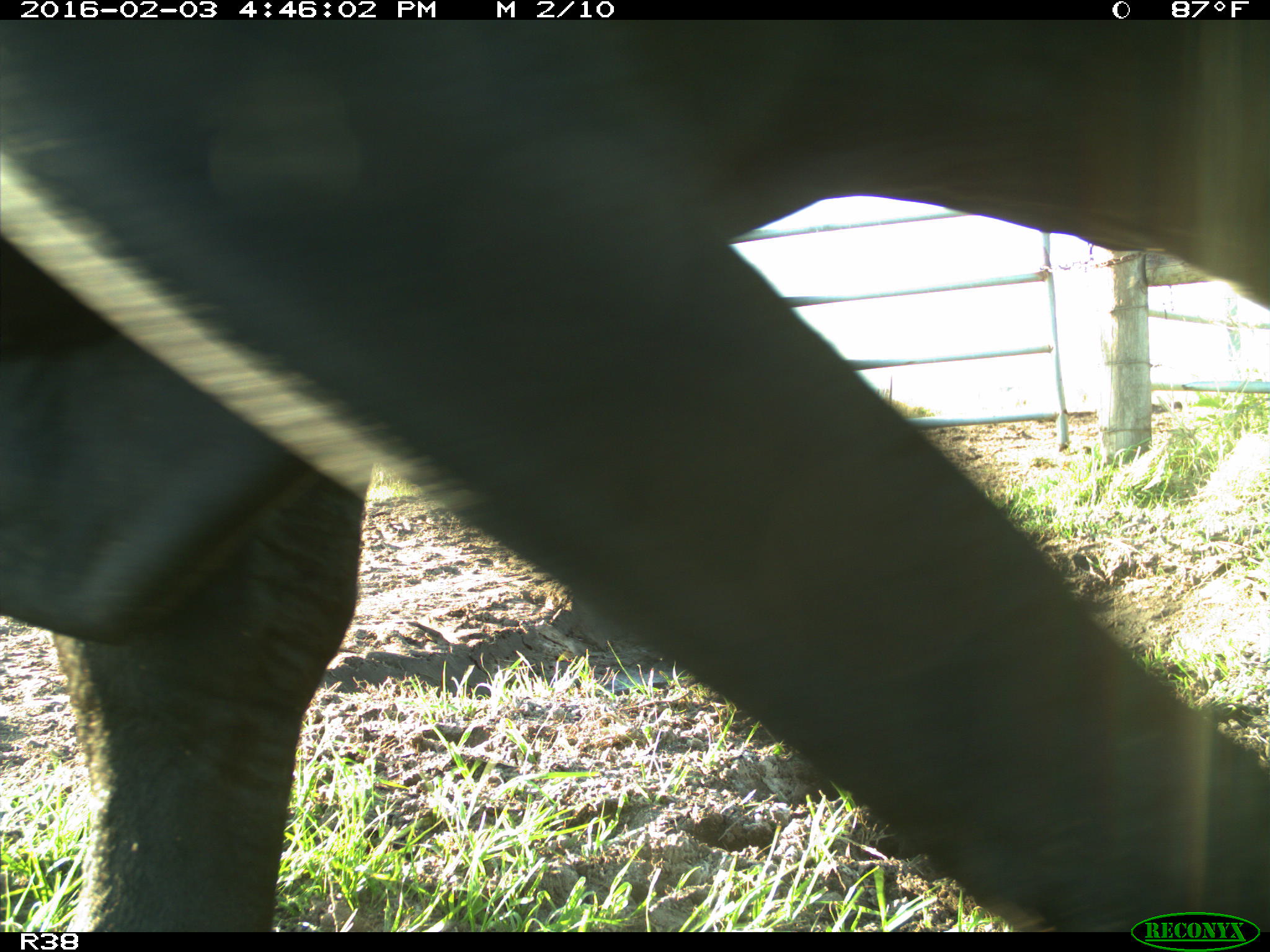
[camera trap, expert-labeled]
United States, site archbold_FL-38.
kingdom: Animalia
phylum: Chordata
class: Mammalia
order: Artiodactyla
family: Bovidae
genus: Bos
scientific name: Bos taurus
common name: domestic cow